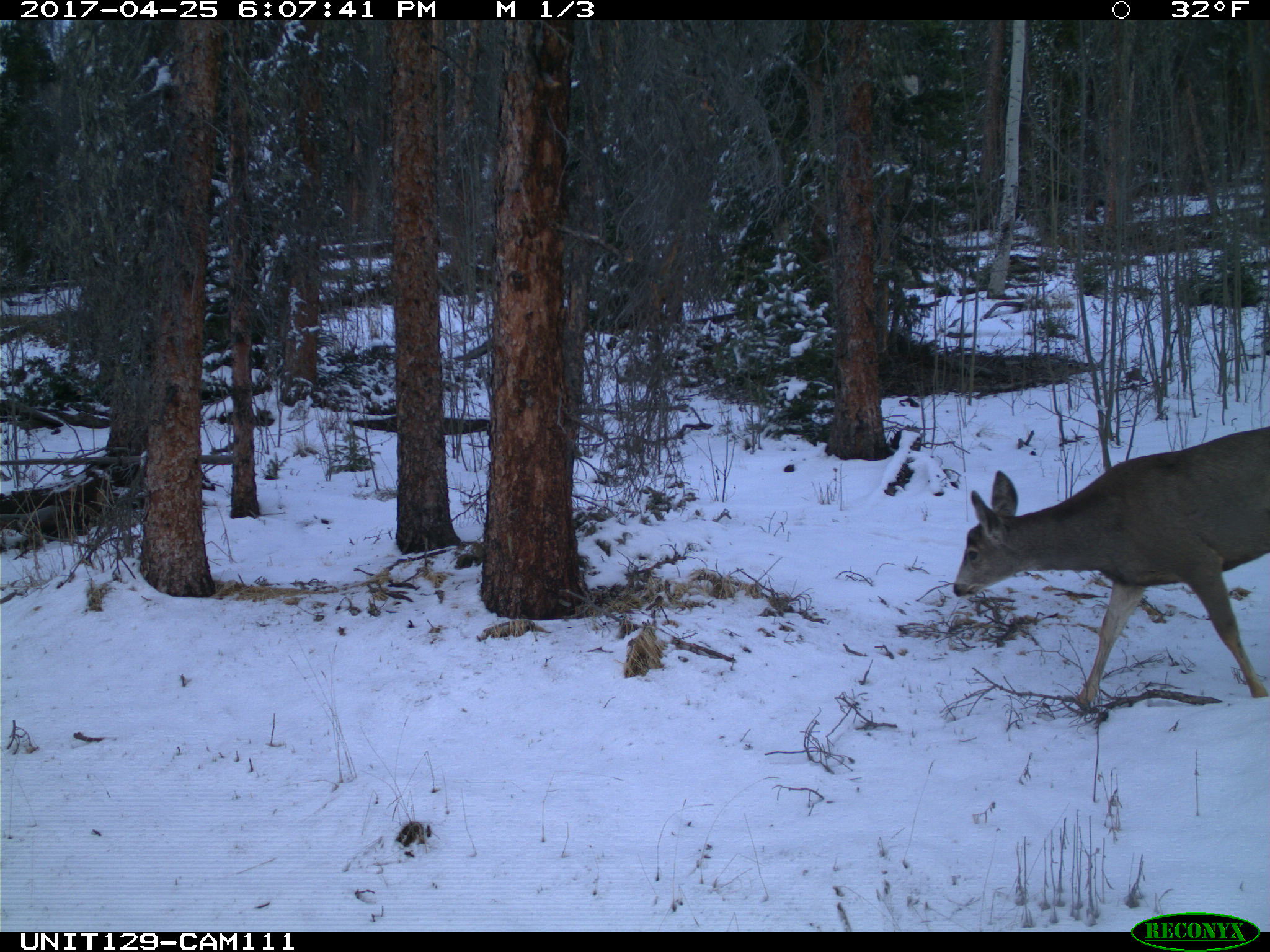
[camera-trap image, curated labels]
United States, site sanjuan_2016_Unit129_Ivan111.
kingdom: Animalia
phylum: Chordata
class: Mammalia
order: Artiodactyla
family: Cervidae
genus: Odocoileus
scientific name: Odocoileus hemionus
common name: mule deer